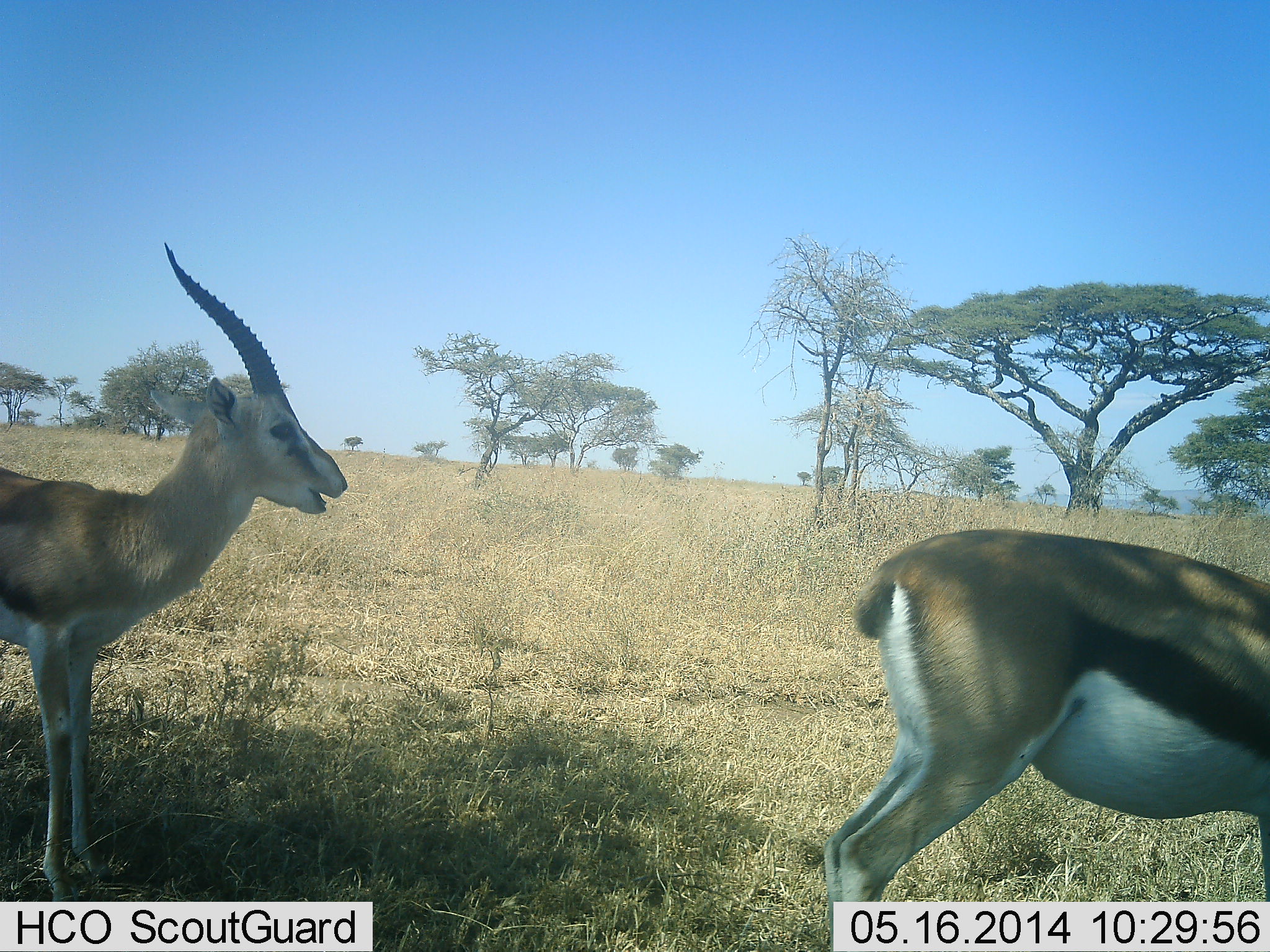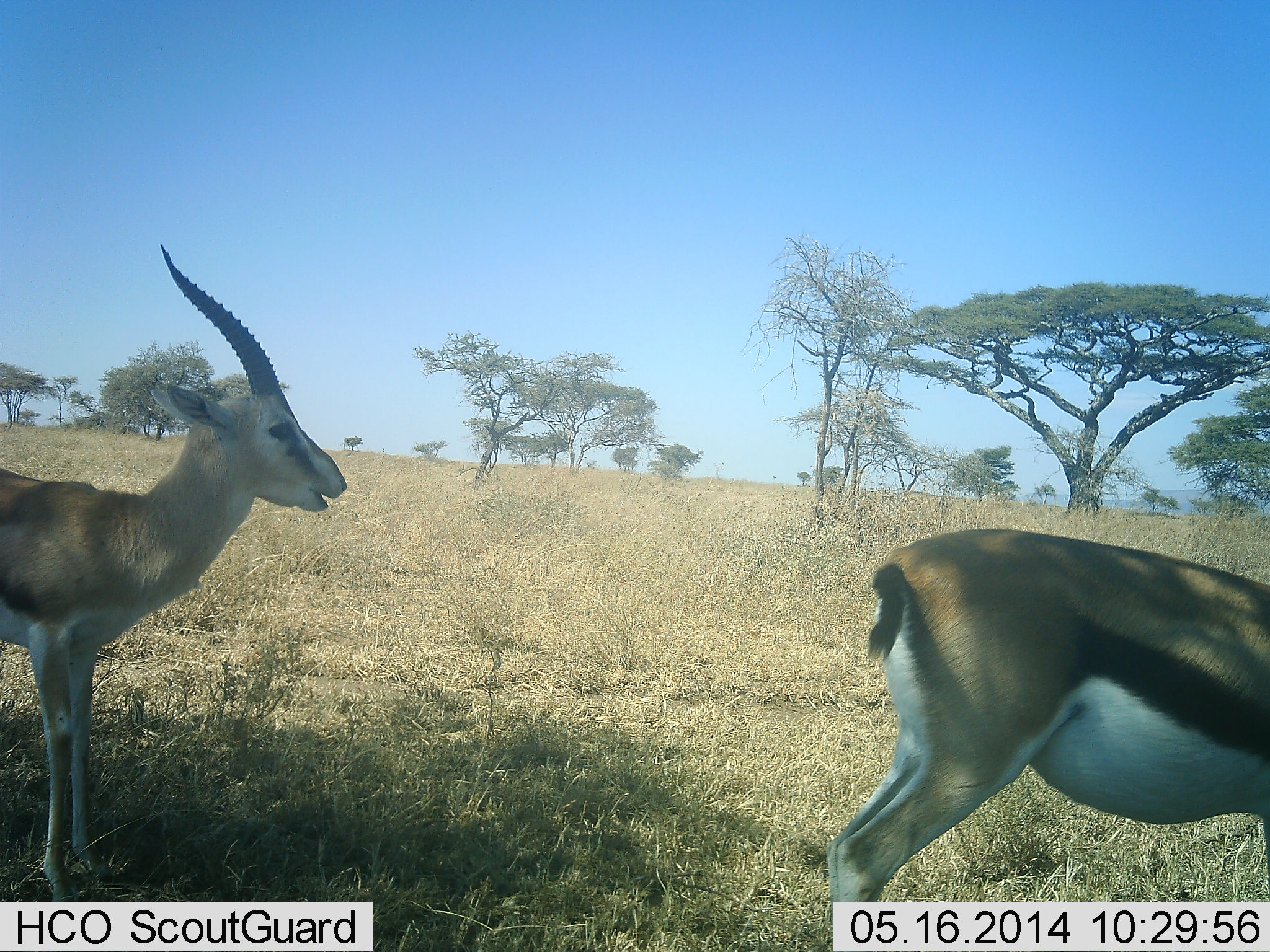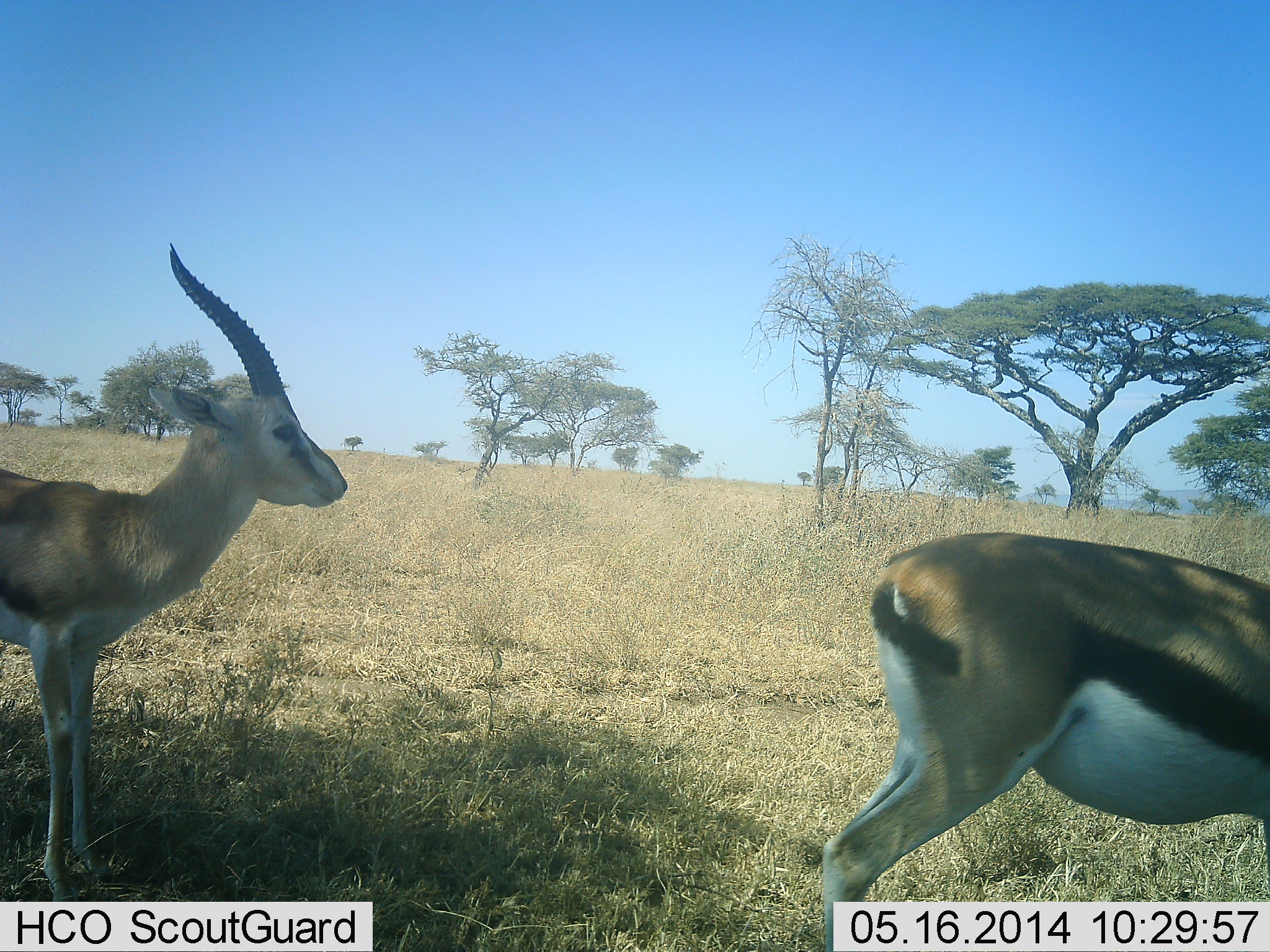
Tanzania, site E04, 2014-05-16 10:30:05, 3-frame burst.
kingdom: Animalia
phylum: Chordata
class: Mammalia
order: Artiodactyla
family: Bovidae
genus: Eudorcas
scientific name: Eudorcas thomsonii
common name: thomson's gazelle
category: gazellethomsons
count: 2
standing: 82%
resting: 1%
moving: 9%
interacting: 1%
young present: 6%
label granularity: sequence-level